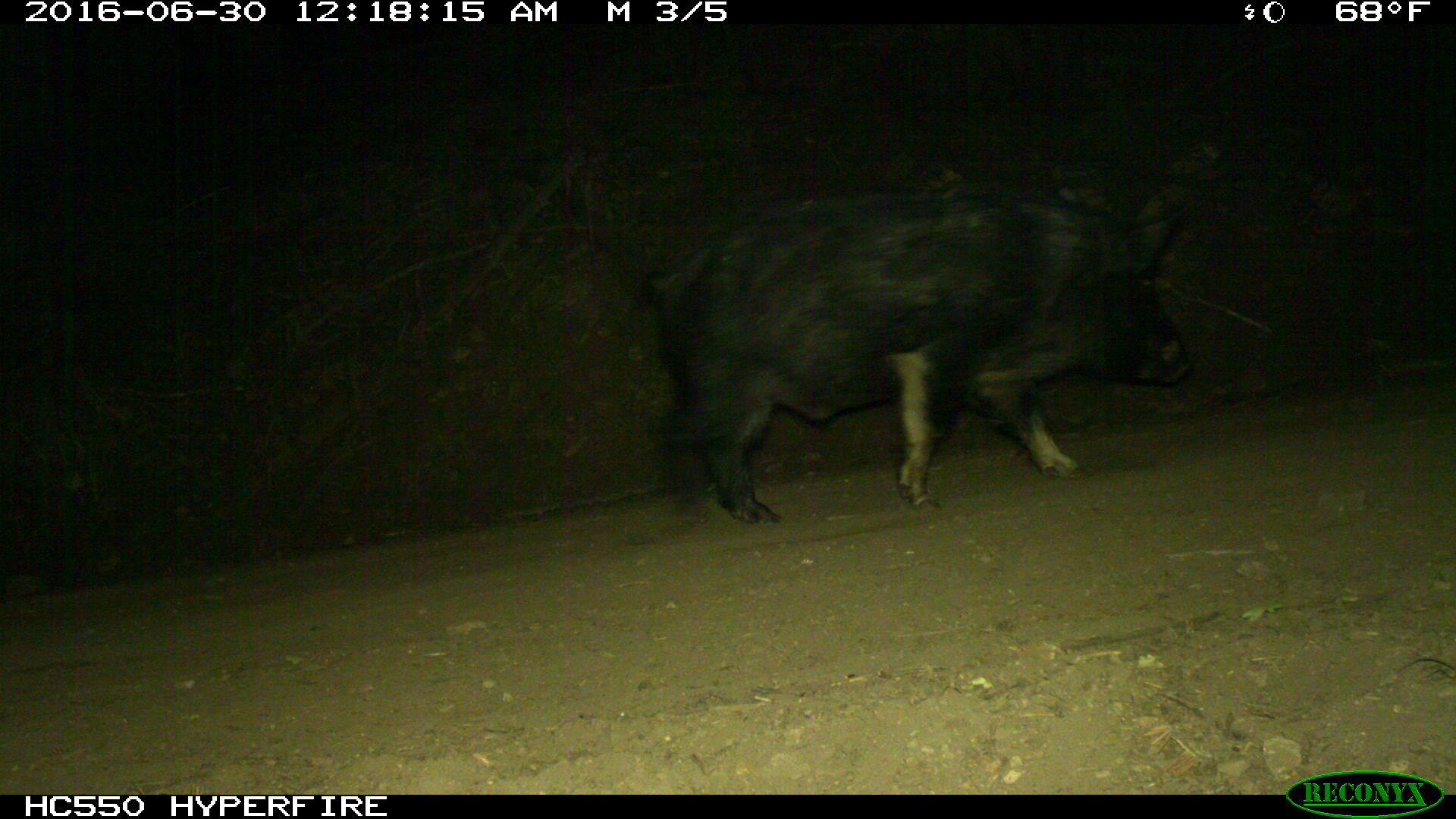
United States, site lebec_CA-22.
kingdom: Animalia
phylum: Chordata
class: Mammalia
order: Artiodactyla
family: Suidae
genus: Sus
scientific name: Sus scrofa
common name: wild boar